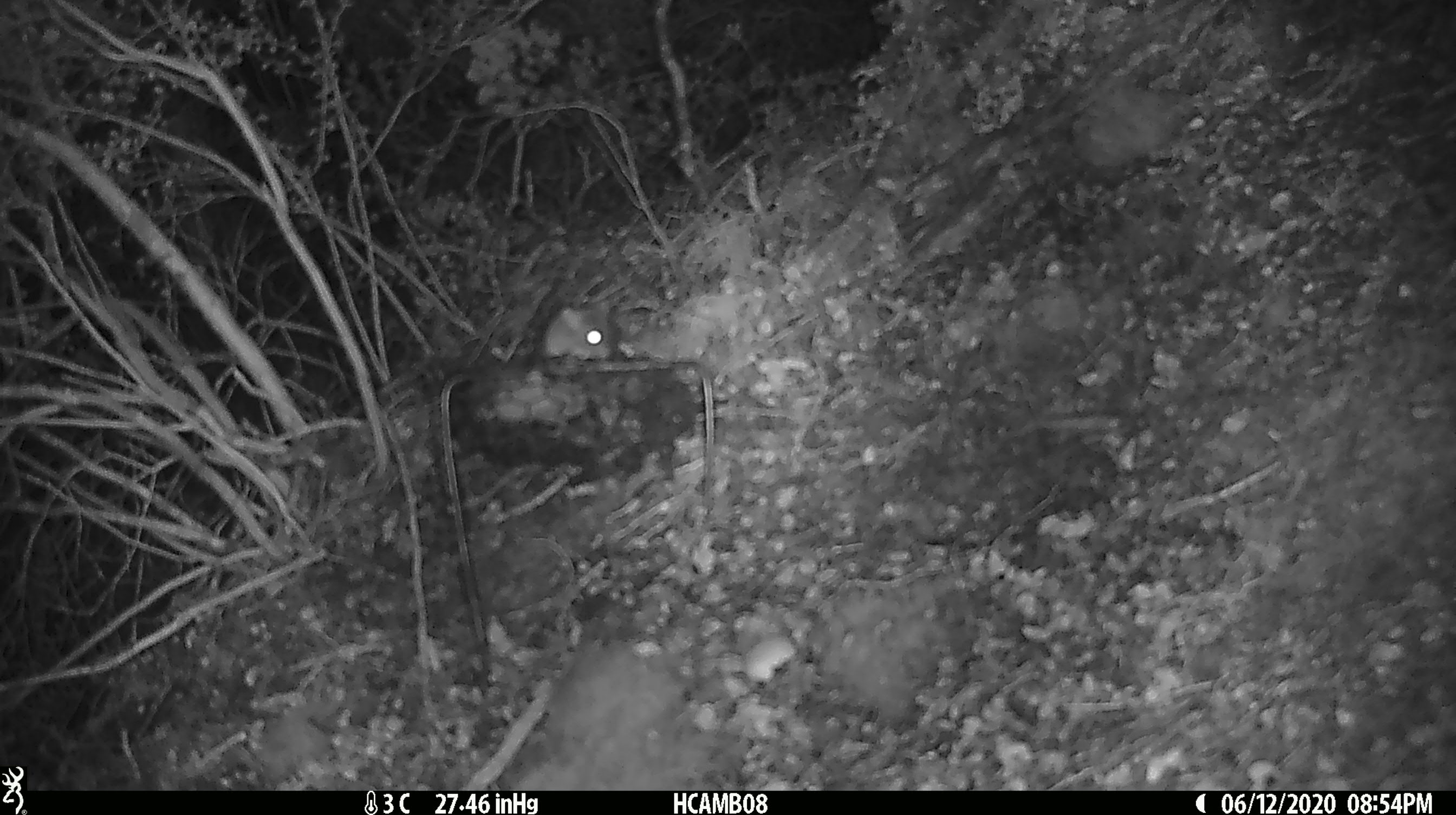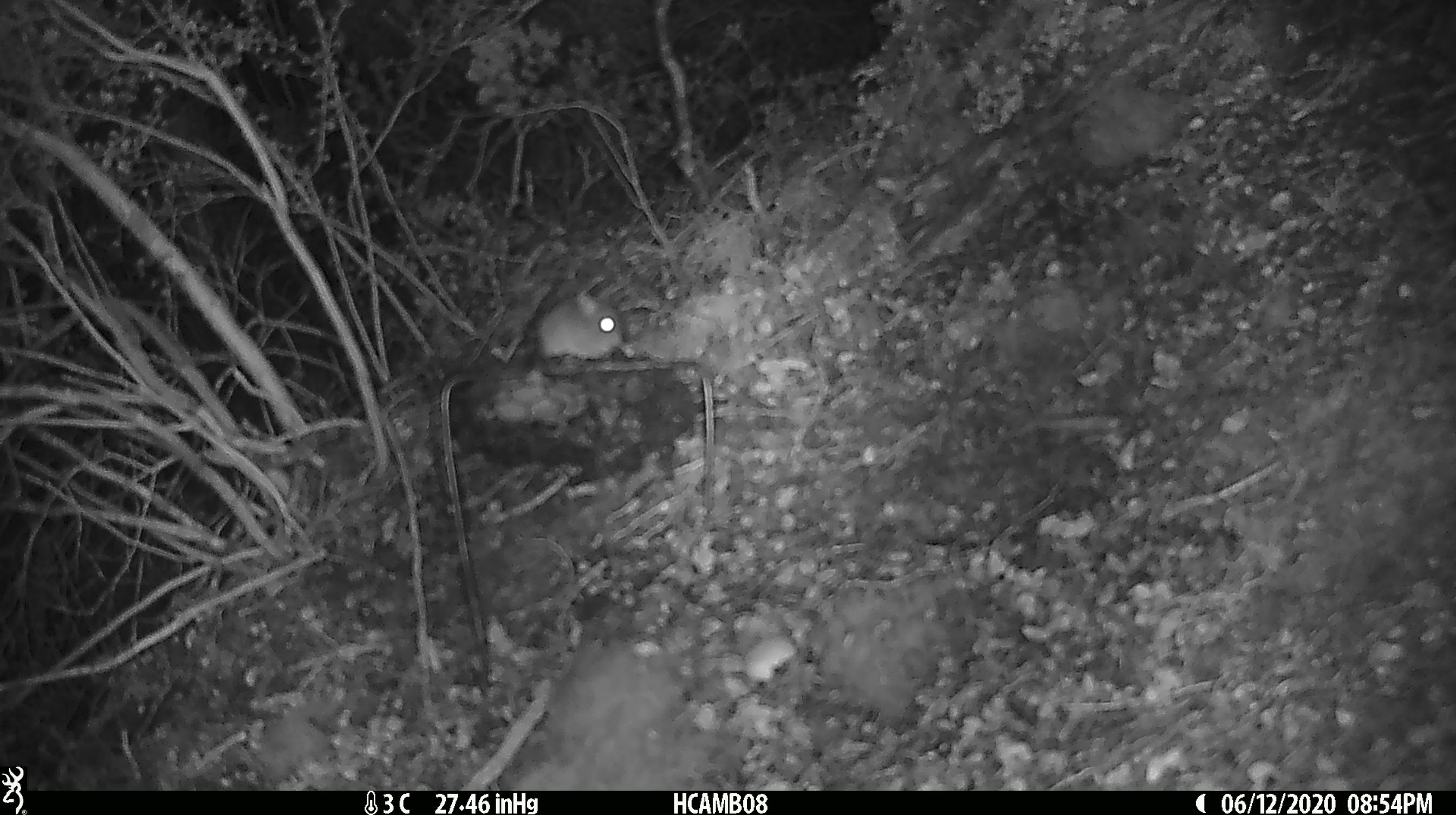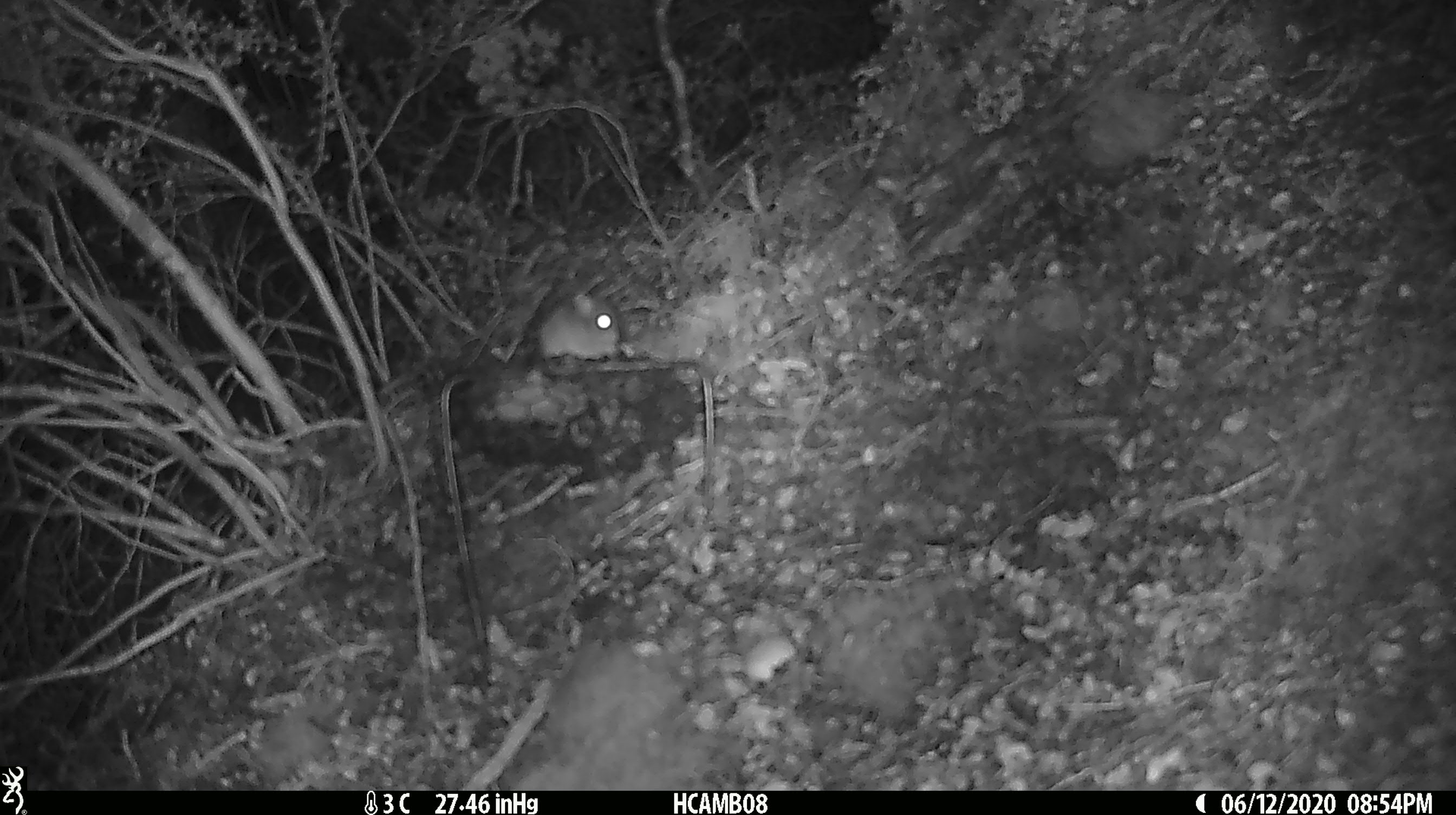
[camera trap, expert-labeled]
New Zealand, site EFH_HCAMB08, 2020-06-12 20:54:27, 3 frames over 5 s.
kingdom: Animalia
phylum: Chordata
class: Mammalia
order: Rodentia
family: Muridae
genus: Mus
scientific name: Mus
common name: mouse